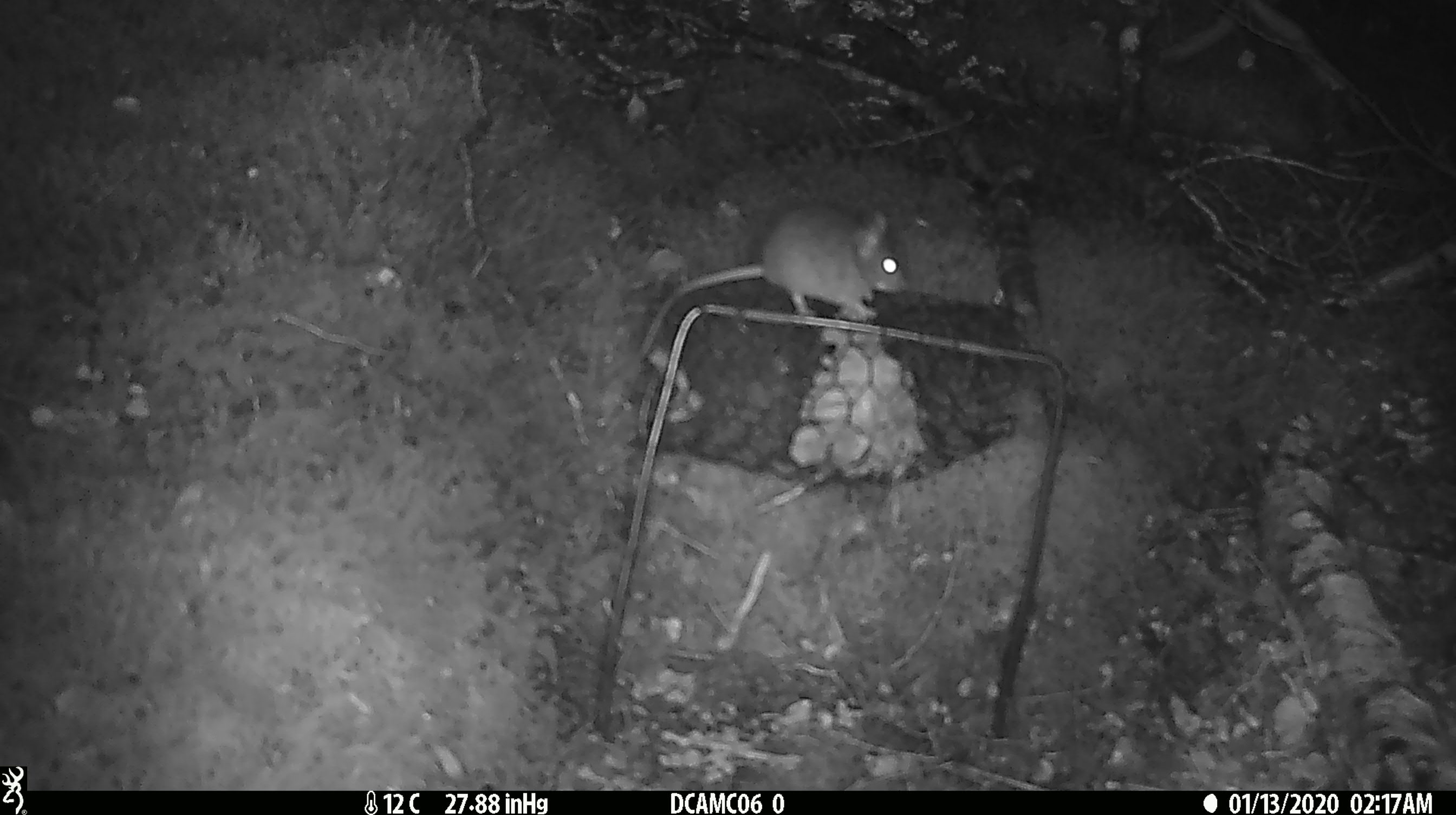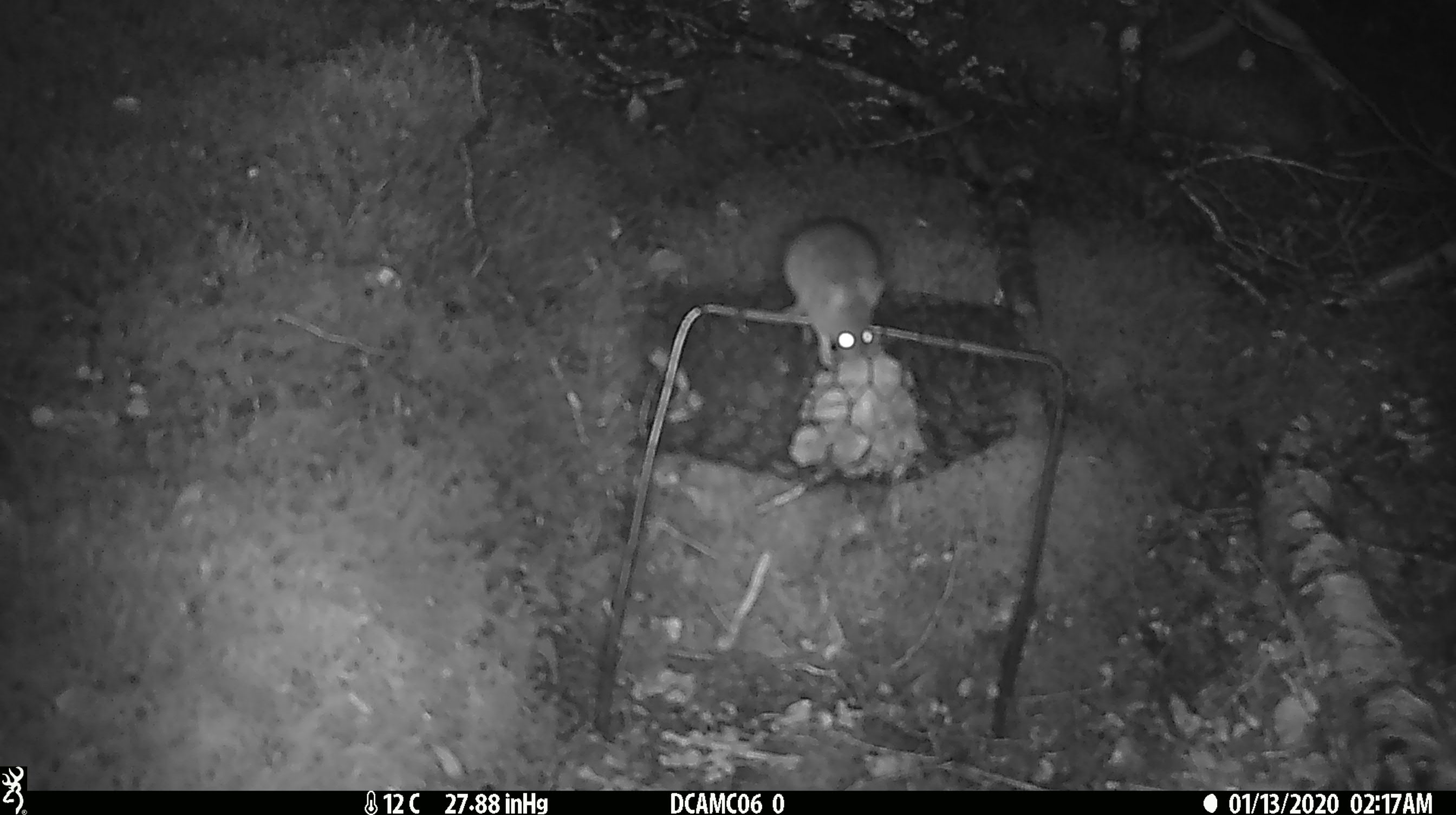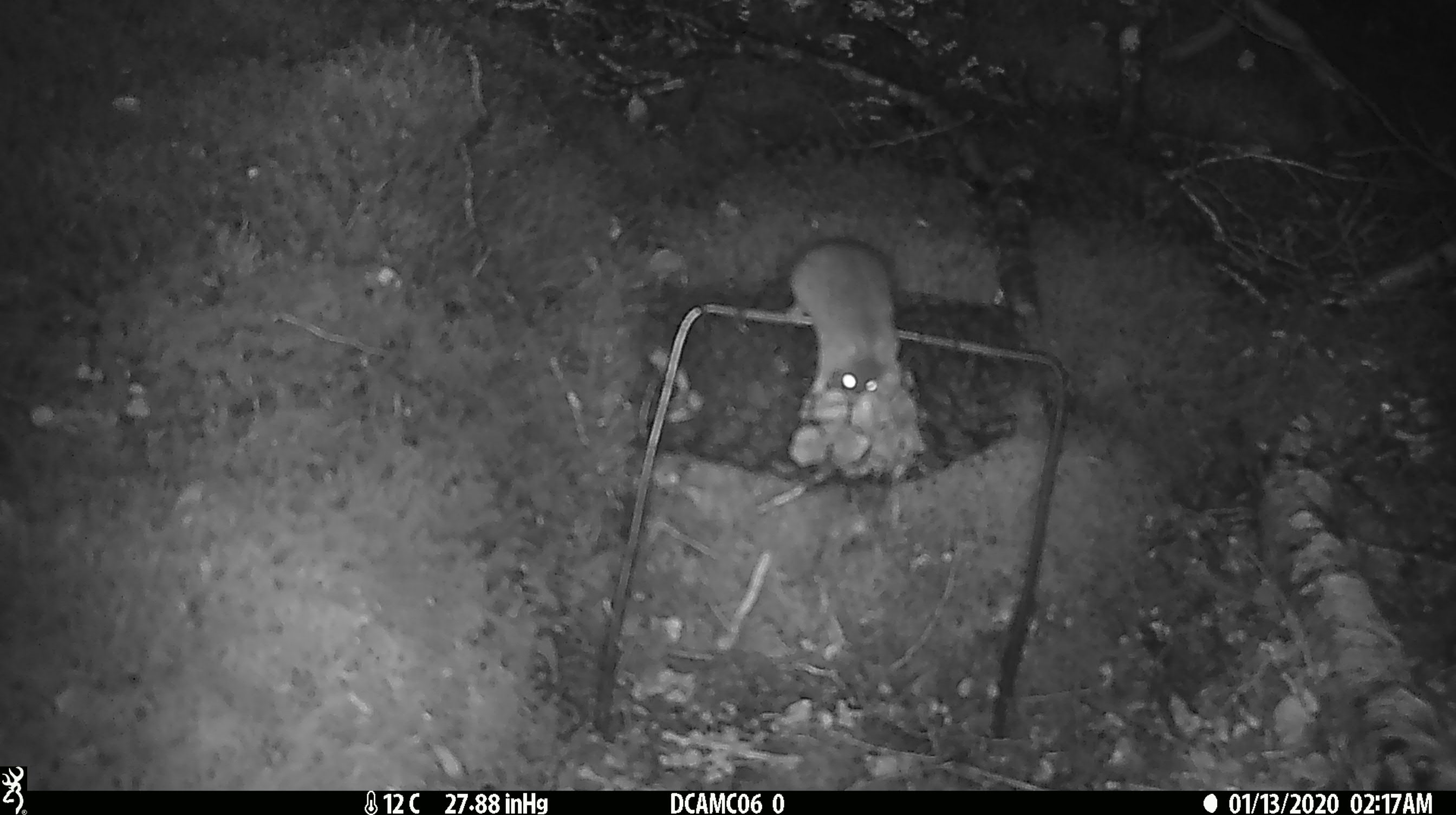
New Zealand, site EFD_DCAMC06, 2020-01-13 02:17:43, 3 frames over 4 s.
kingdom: Animalia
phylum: Chordata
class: Mammalia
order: Rodentia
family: Muridae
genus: Mus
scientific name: Mus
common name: mouse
Mouse (Mus).